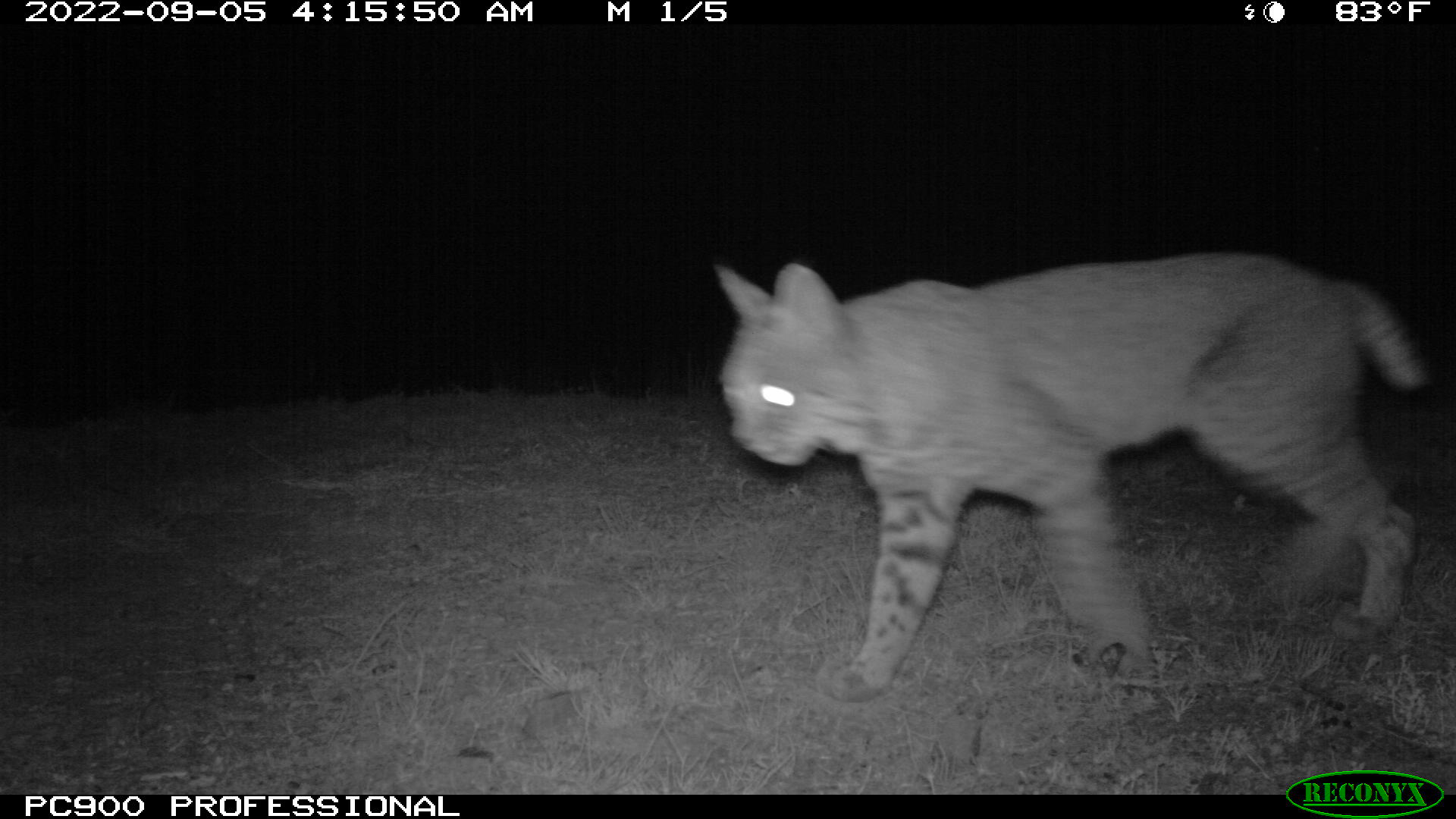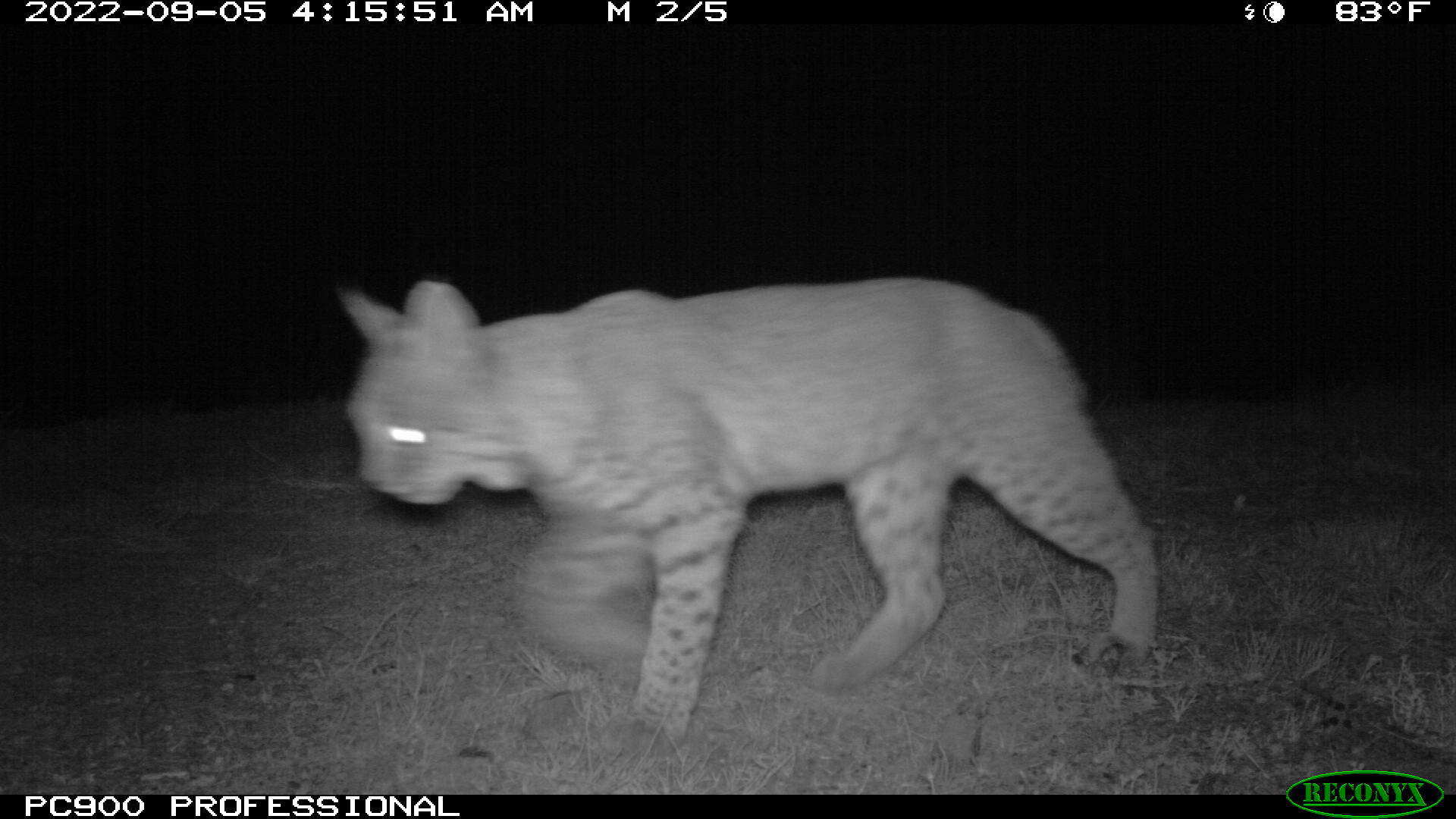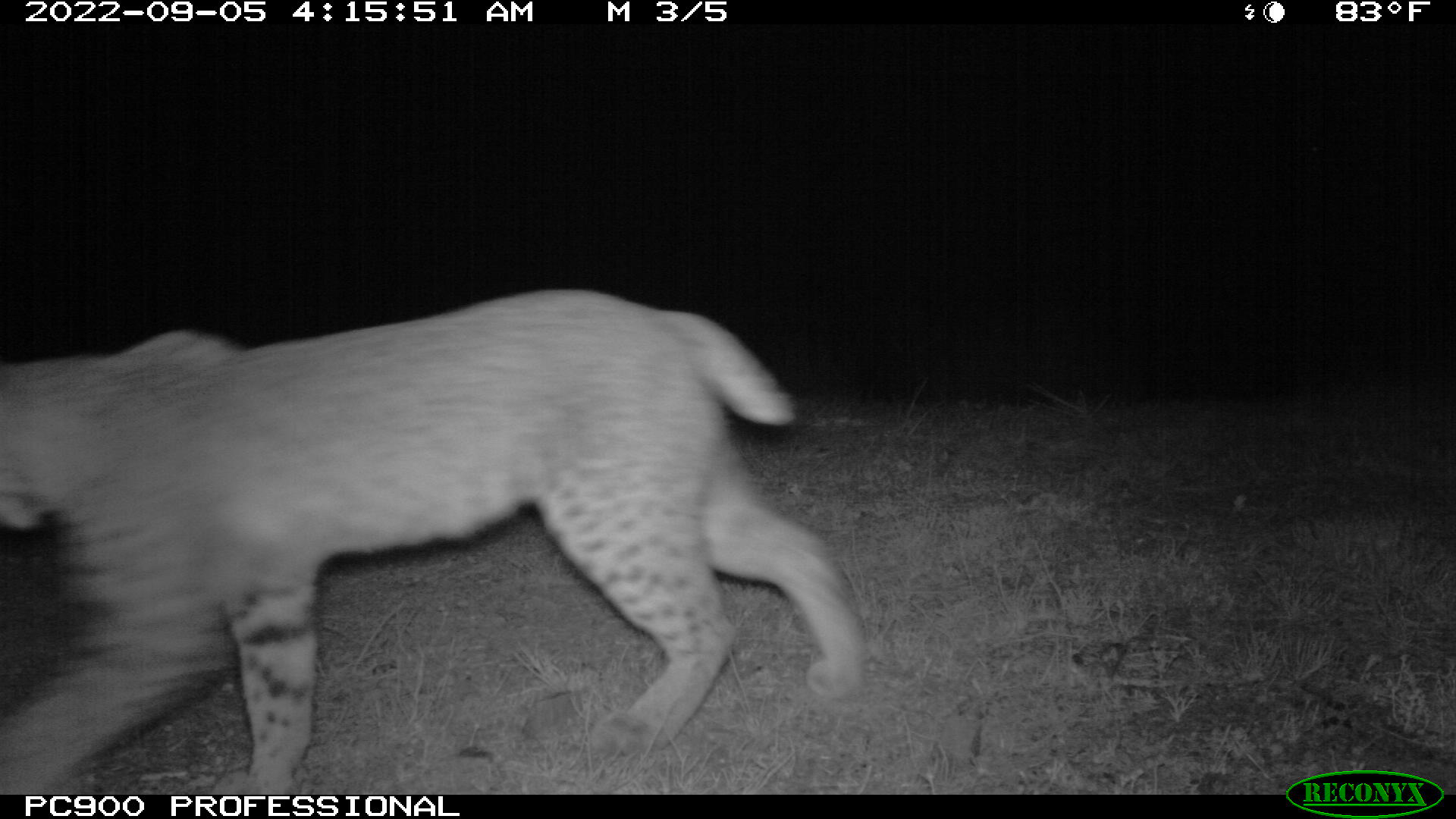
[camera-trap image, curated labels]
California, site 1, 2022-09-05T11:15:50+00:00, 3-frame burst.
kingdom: Animalia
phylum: Chordata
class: Mammalia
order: Carnivora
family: Felidae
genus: Lynx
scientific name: Lynx rufus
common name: bobcat